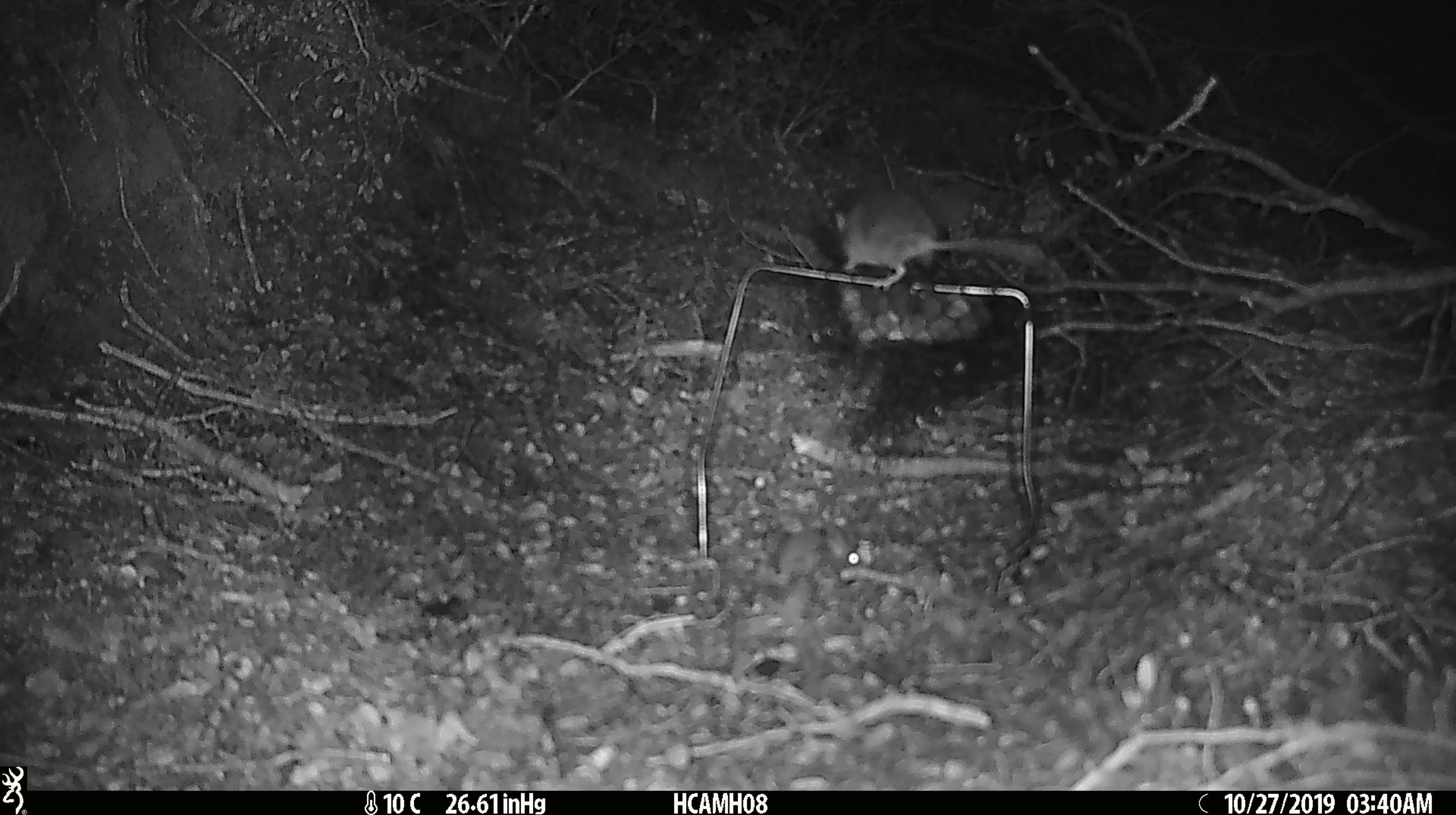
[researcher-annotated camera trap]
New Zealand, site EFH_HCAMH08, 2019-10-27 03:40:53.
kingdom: Animalia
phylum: Chordata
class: Mammalia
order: Rodentia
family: Muridae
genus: Mus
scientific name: Mus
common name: mouse